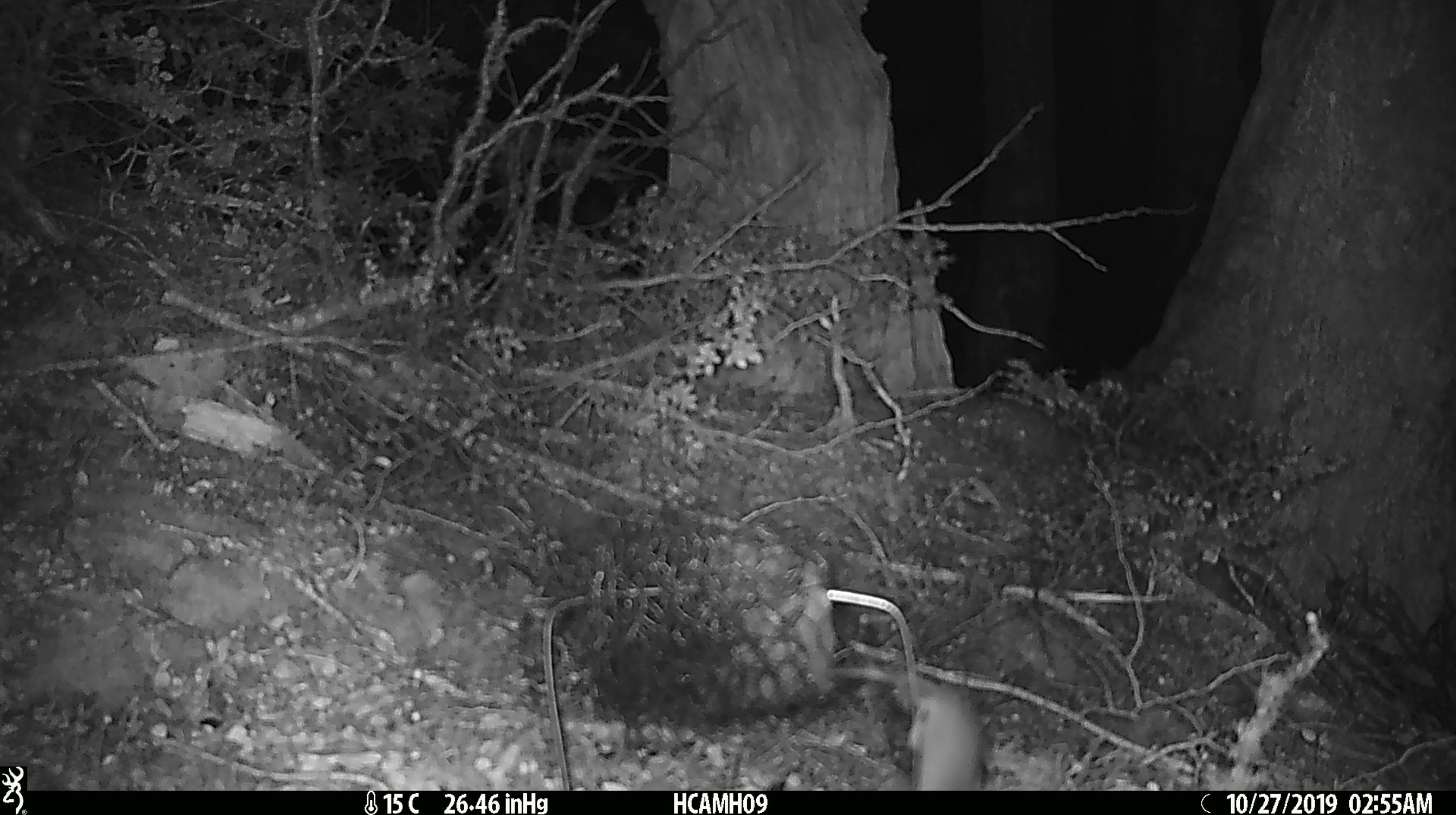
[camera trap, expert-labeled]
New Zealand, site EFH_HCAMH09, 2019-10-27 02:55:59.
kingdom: Animalia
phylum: Chordata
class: Mammalia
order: Rodentia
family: Muridae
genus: Mus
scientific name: Mus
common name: mouse